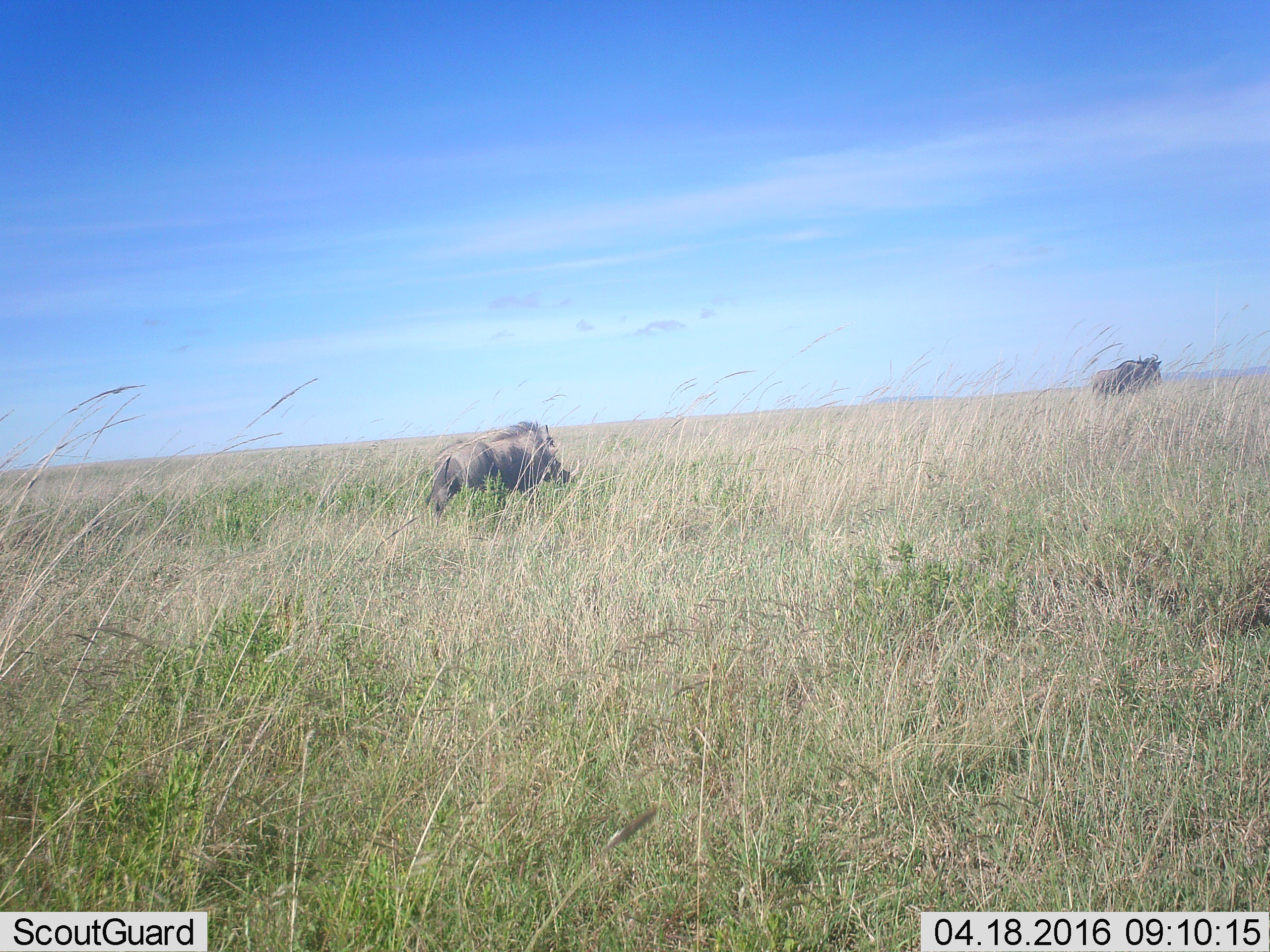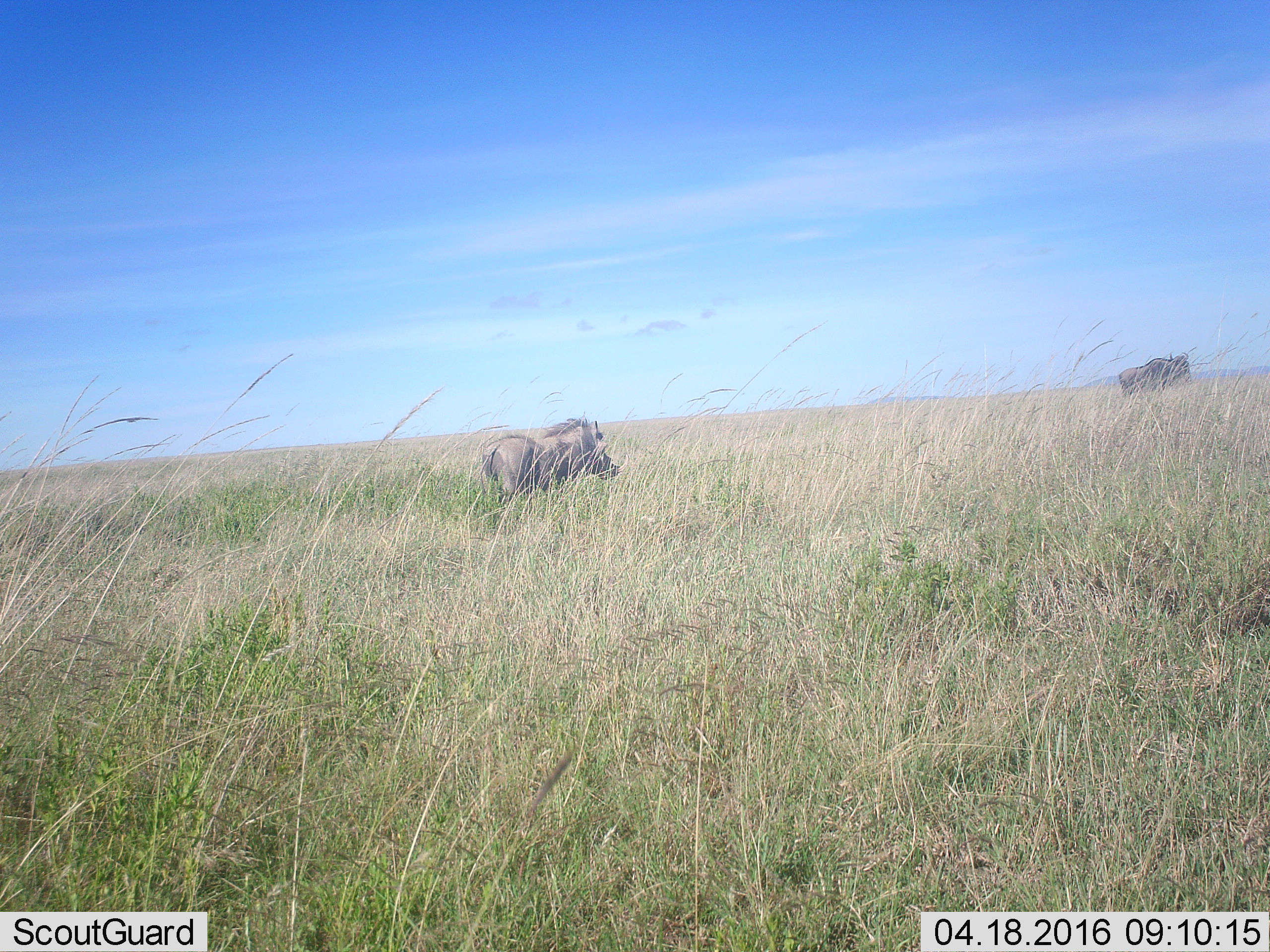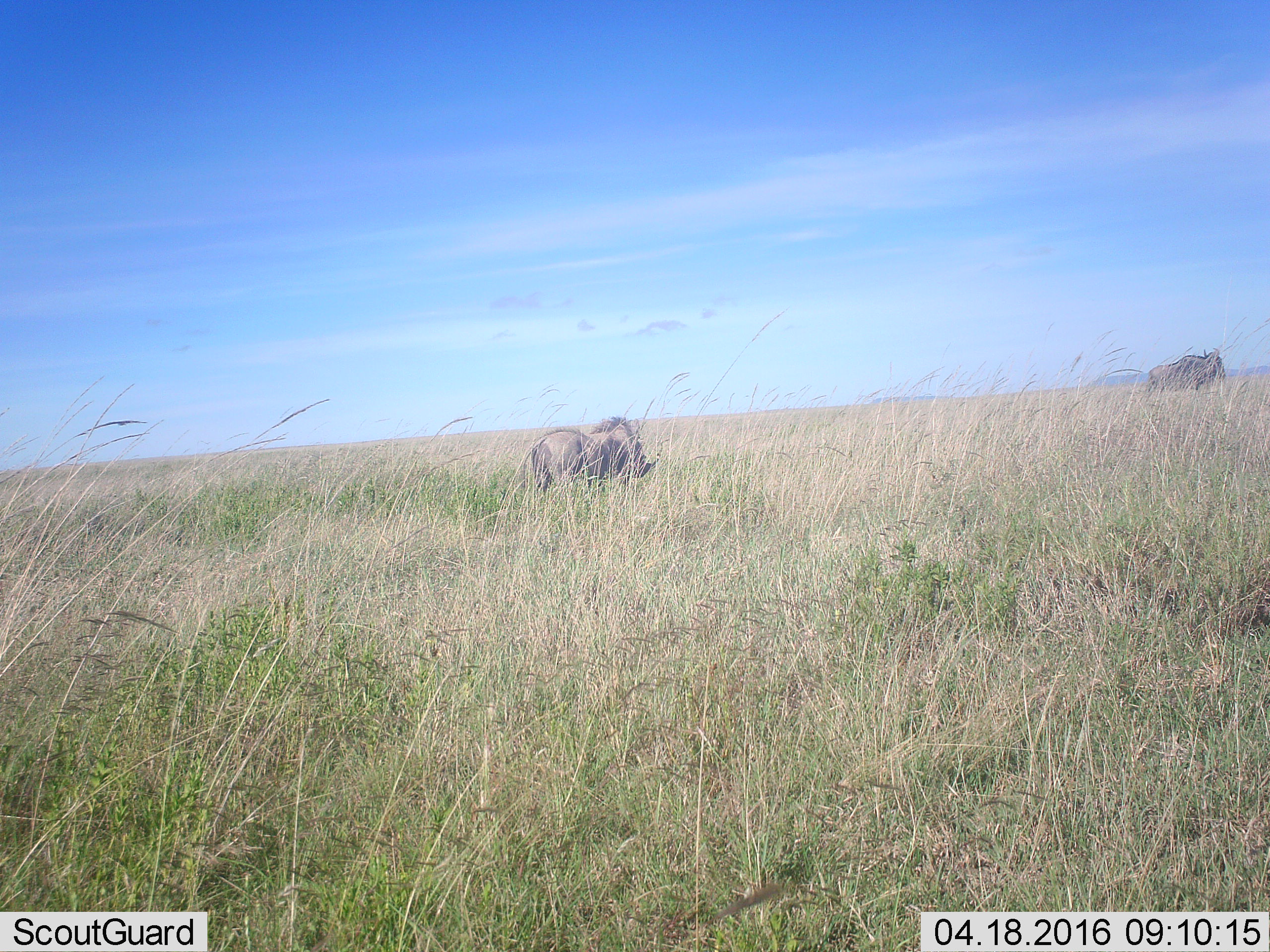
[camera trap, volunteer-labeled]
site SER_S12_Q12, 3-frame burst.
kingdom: Animalia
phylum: Chordata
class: Mammalia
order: Artiodactyla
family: Suidae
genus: Phacochoerus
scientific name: Phacochoerus africanus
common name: warthog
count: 1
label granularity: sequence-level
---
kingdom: Animalia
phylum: Chordata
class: Mammalia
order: Artiodactyla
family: Bovidae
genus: Connochaetes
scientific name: Connochaetes taurinus taurinus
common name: blue wildebeest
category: wildebeestblue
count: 1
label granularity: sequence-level